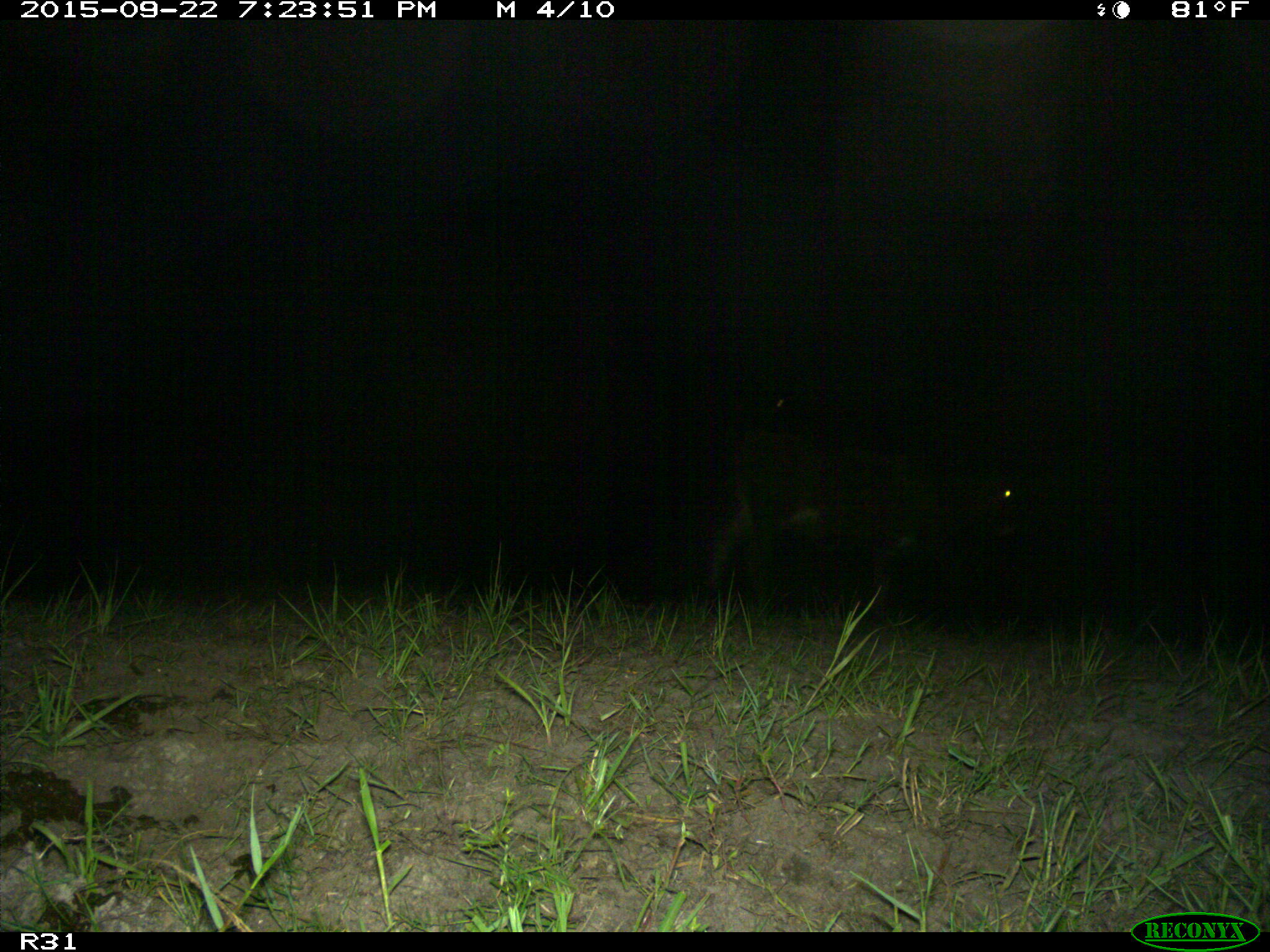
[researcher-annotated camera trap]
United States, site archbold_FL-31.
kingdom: Animalia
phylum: Chordata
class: Mammalia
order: Artiodactyla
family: Bovidae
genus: Bos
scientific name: Bos taurus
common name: domestic cow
Bos taurus (domestic cow).